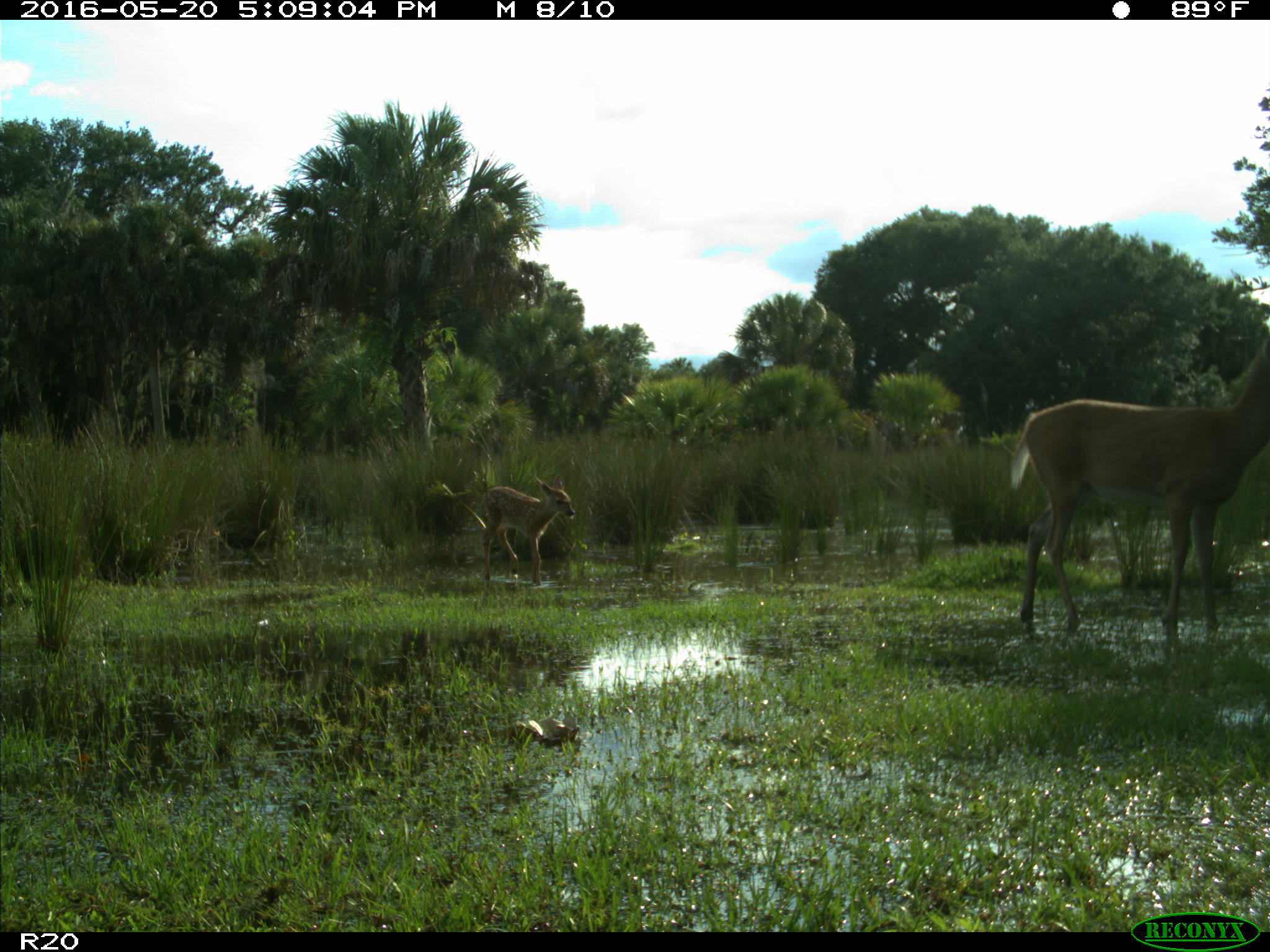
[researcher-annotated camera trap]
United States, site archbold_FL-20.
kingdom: Animalia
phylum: Chordata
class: Mammalia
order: Artiodactyla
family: Cervidae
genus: Odocoileus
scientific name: Odocoileus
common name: deer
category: unidentified deer